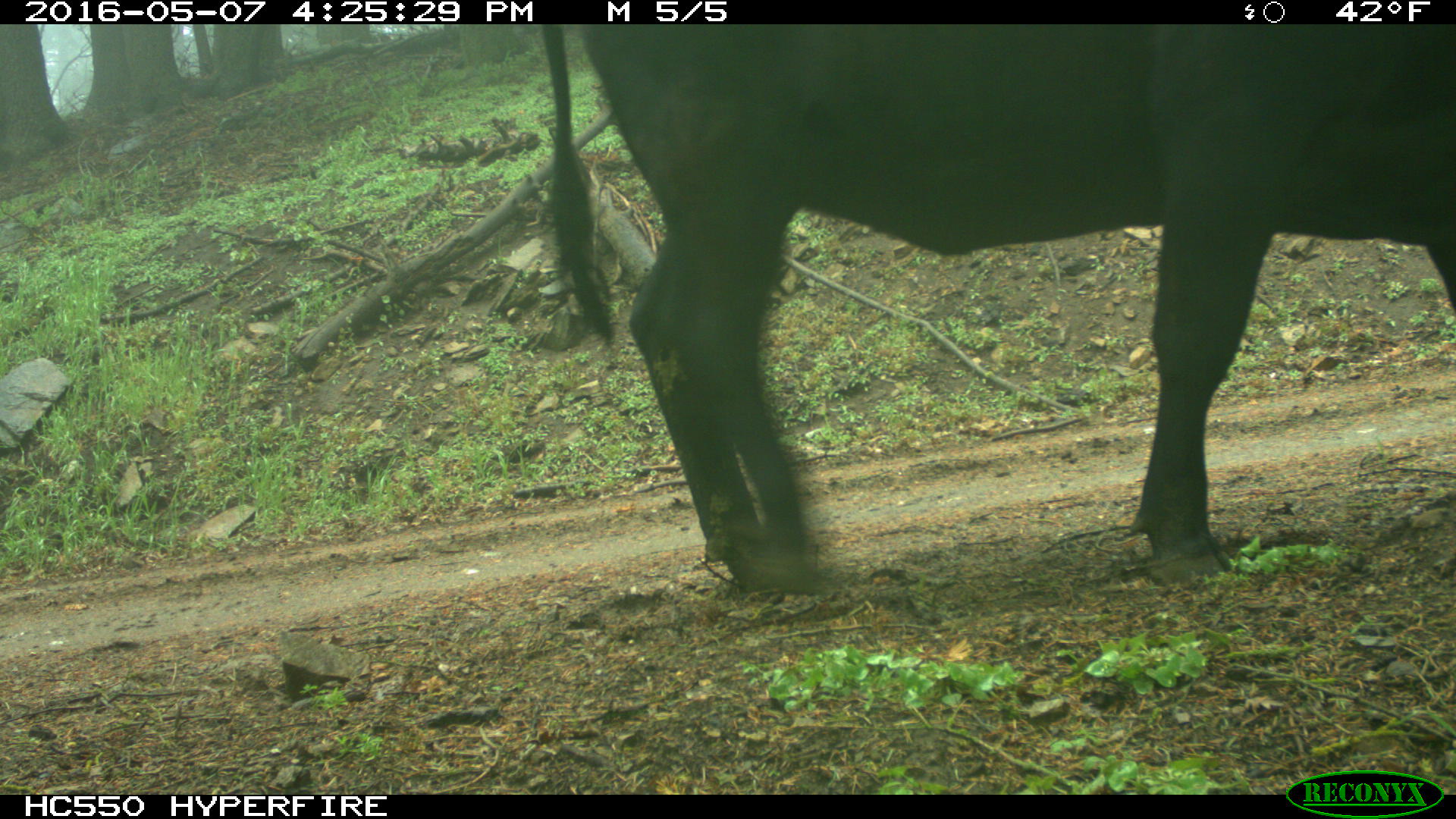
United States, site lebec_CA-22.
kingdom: Animalia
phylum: Chordata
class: Mammalia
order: Artiodactyla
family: Bovidae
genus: Bos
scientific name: Bos taurus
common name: domestic cow